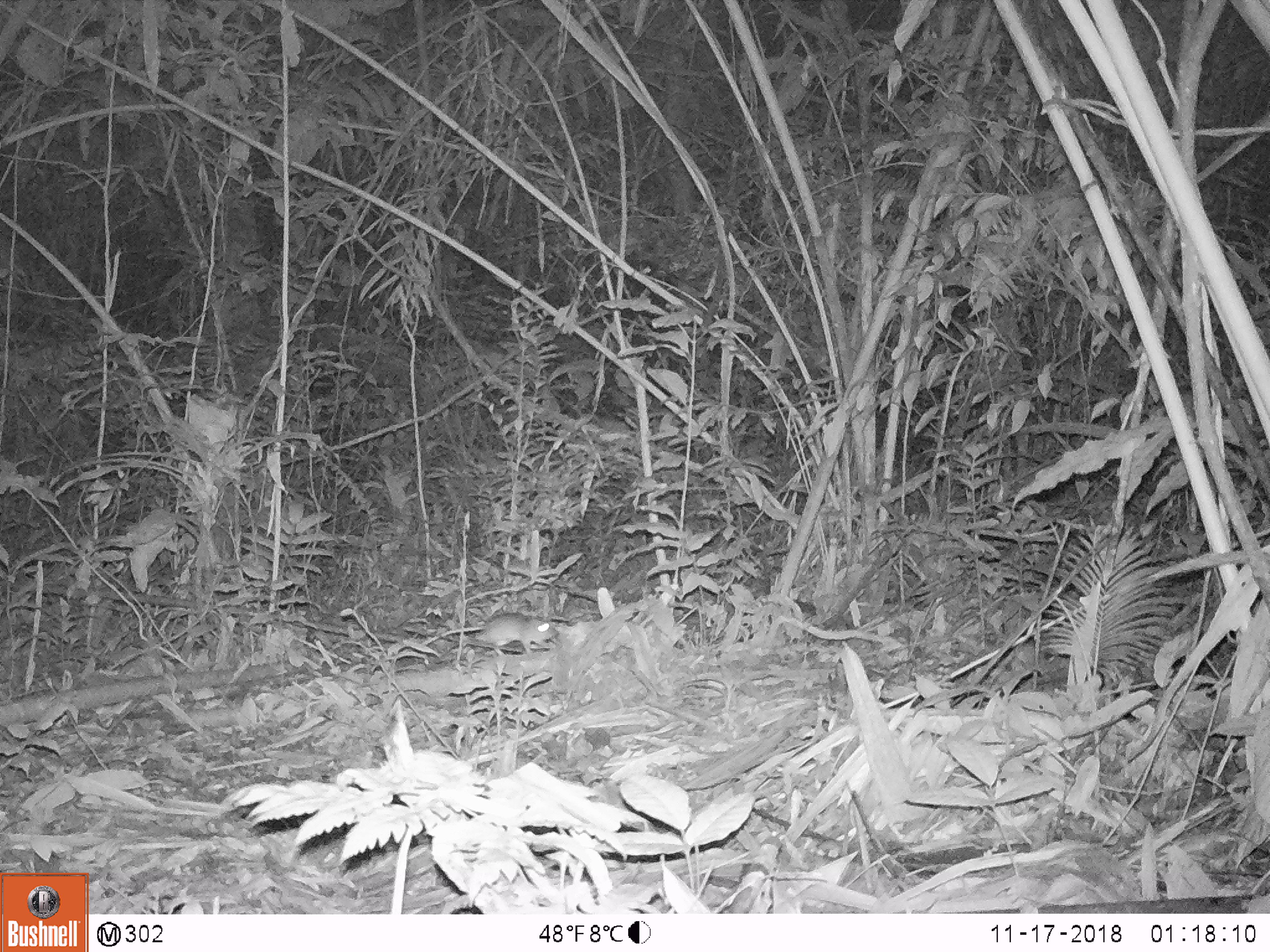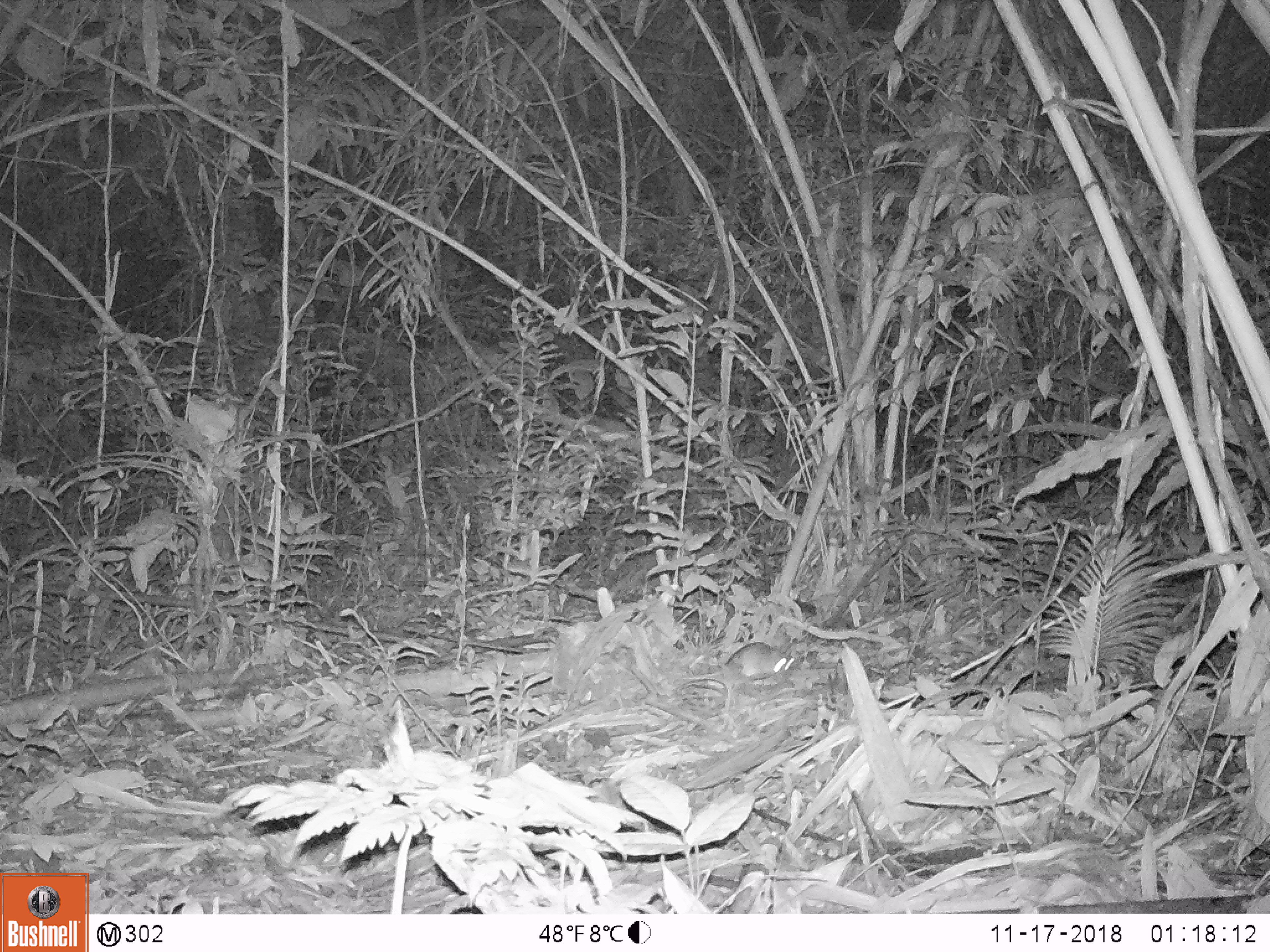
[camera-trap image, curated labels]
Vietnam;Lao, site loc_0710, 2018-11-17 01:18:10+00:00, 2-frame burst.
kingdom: Animalia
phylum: Chordata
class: Mammalia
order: Rodentia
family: Muridae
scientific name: Muridae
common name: old-world mice and rats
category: unidentified murid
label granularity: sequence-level